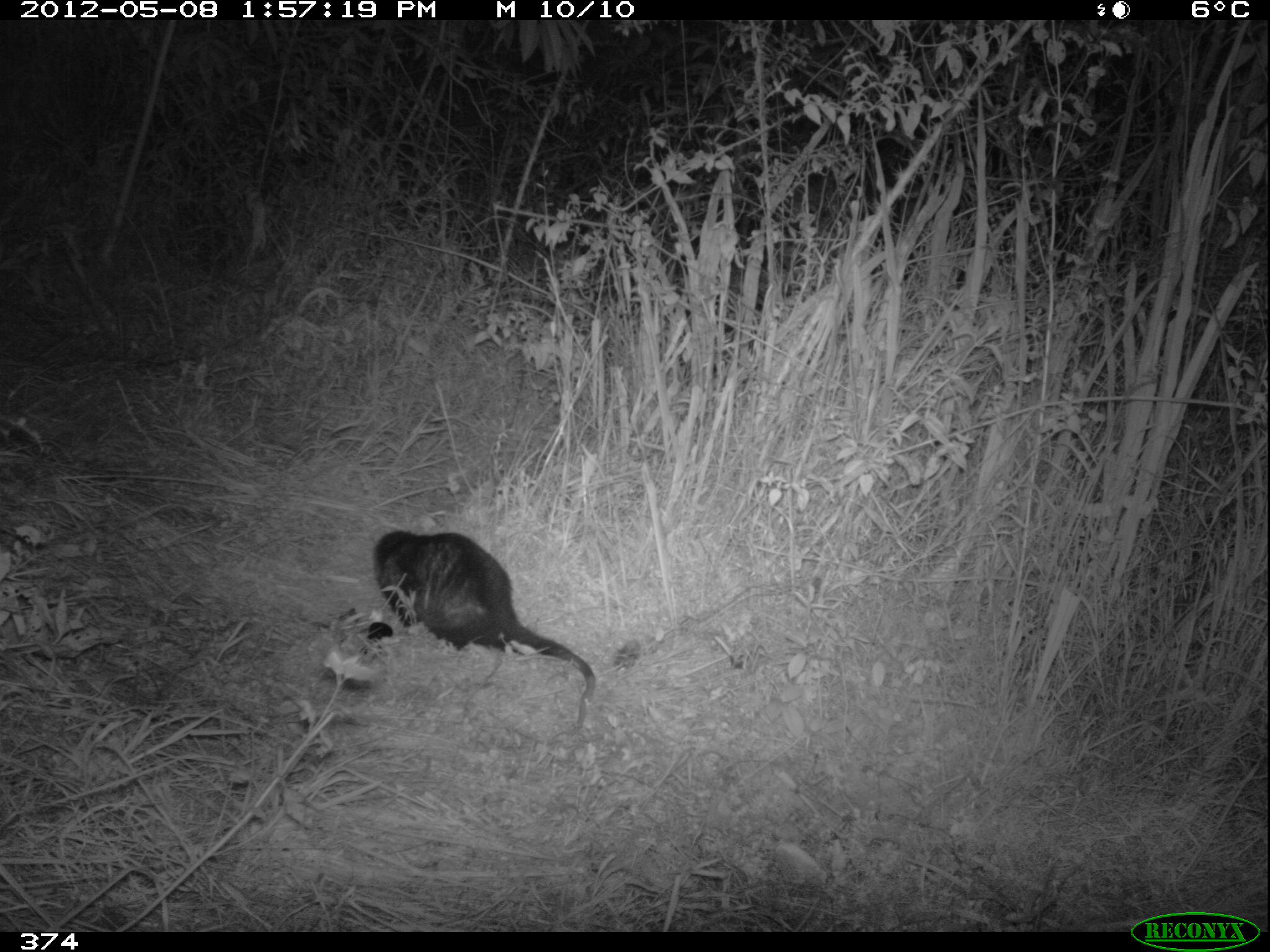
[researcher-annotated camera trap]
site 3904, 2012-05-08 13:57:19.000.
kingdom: Animalia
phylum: Chordata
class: Mammalia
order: Didelphimorphia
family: Didelphidae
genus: Didelphis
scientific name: Didelphis pernigra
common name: andean white-eared opossum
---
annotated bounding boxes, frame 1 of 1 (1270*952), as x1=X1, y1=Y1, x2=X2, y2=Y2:
didelphis pernigra: x1=371, y1=524, x2=601, y2=731